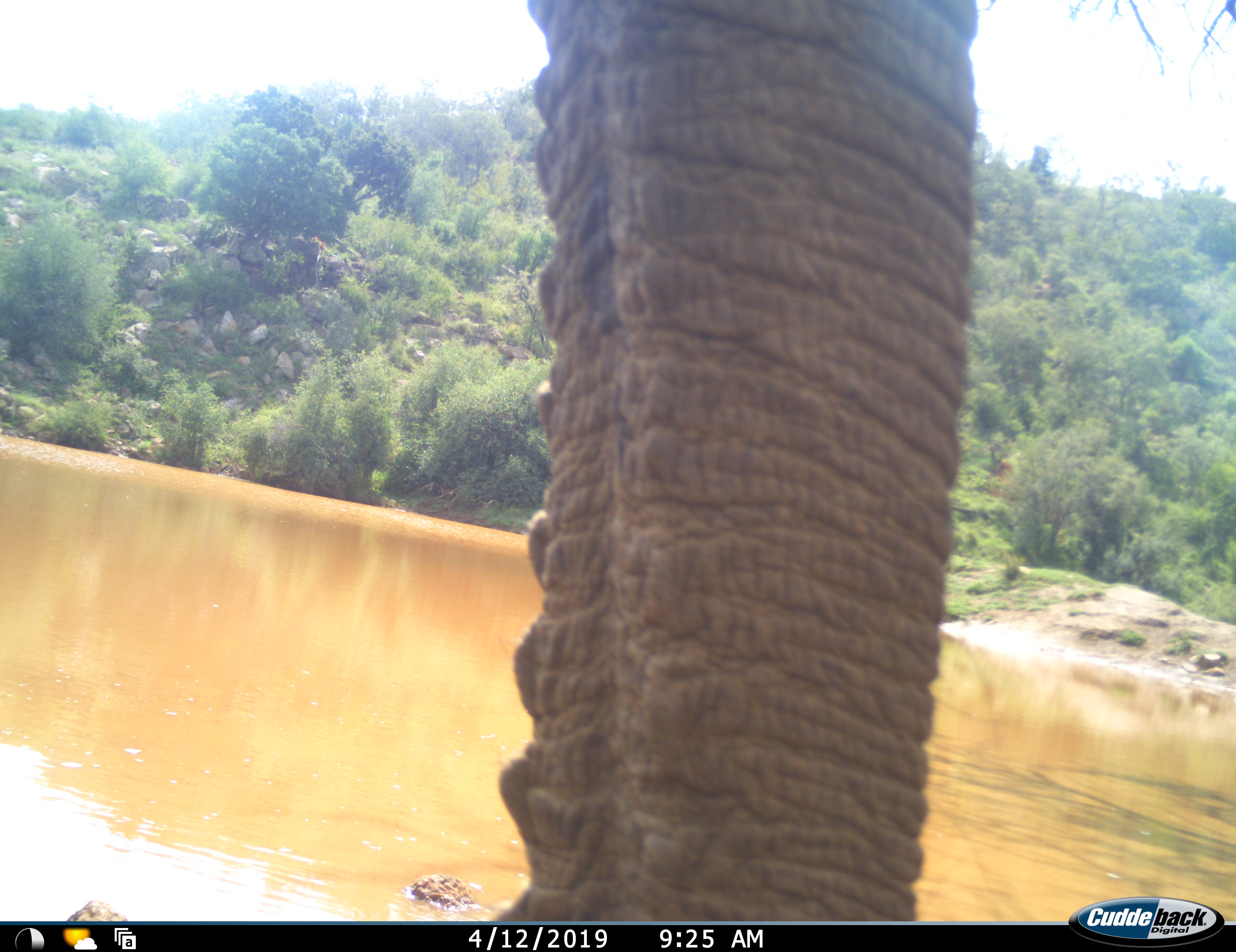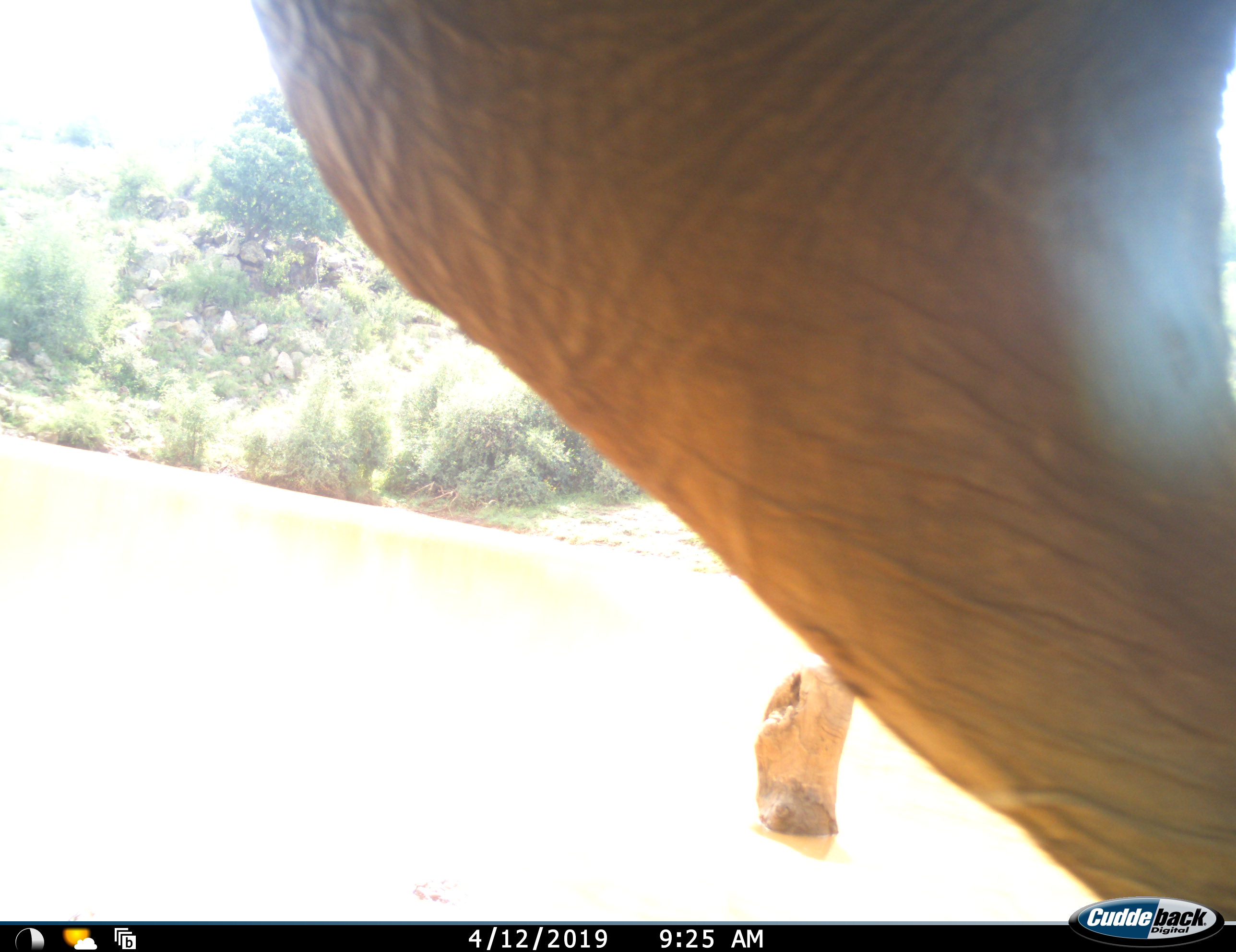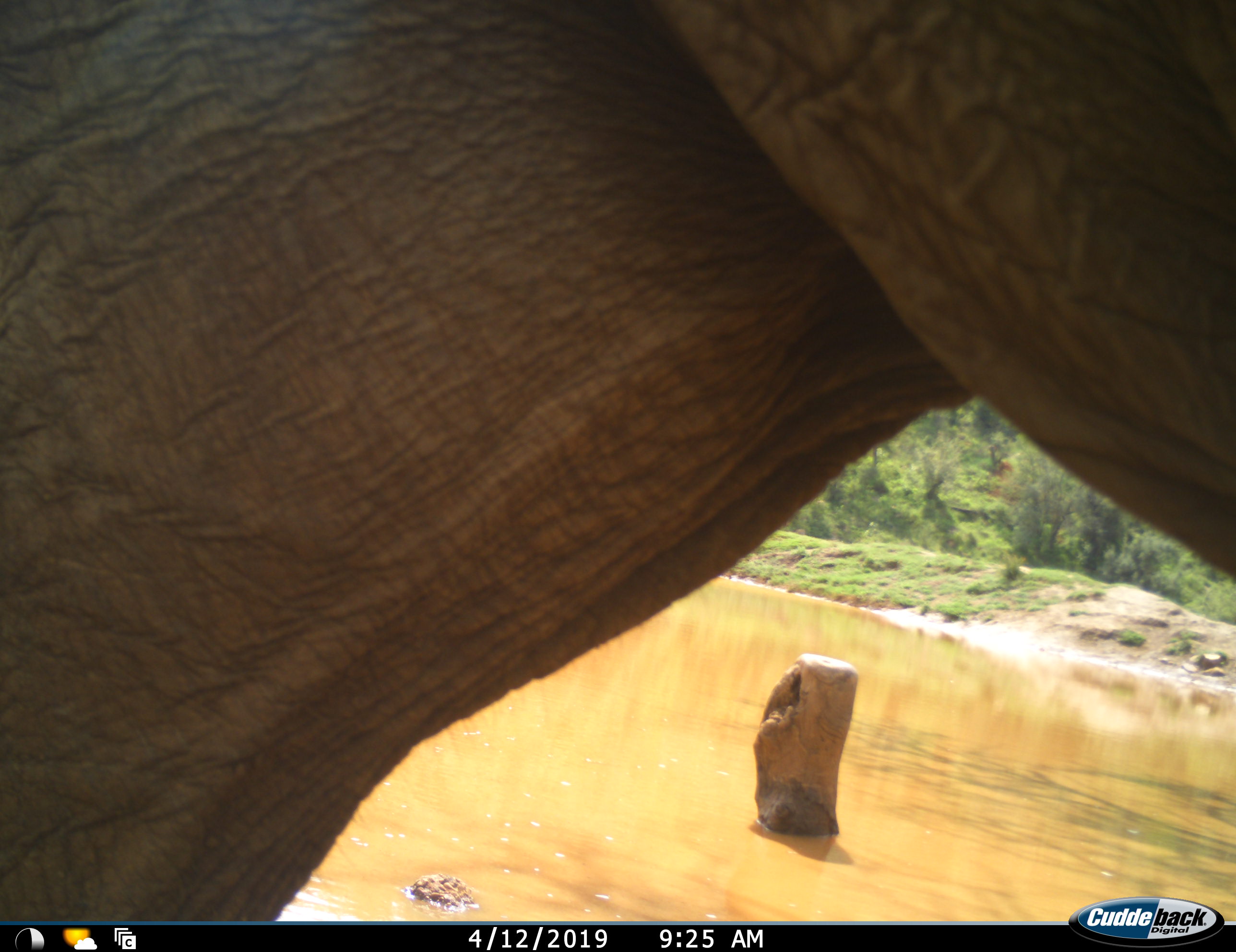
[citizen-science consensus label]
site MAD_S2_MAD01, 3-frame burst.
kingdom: Animalia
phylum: Chordata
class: Mammalia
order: Proboscidea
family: Elephantidae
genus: Loxodonta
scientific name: Loxodonta africana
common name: african bush elephant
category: elephant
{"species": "elephant (african bush elephant) (Loxodonta africana)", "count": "1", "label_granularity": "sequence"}